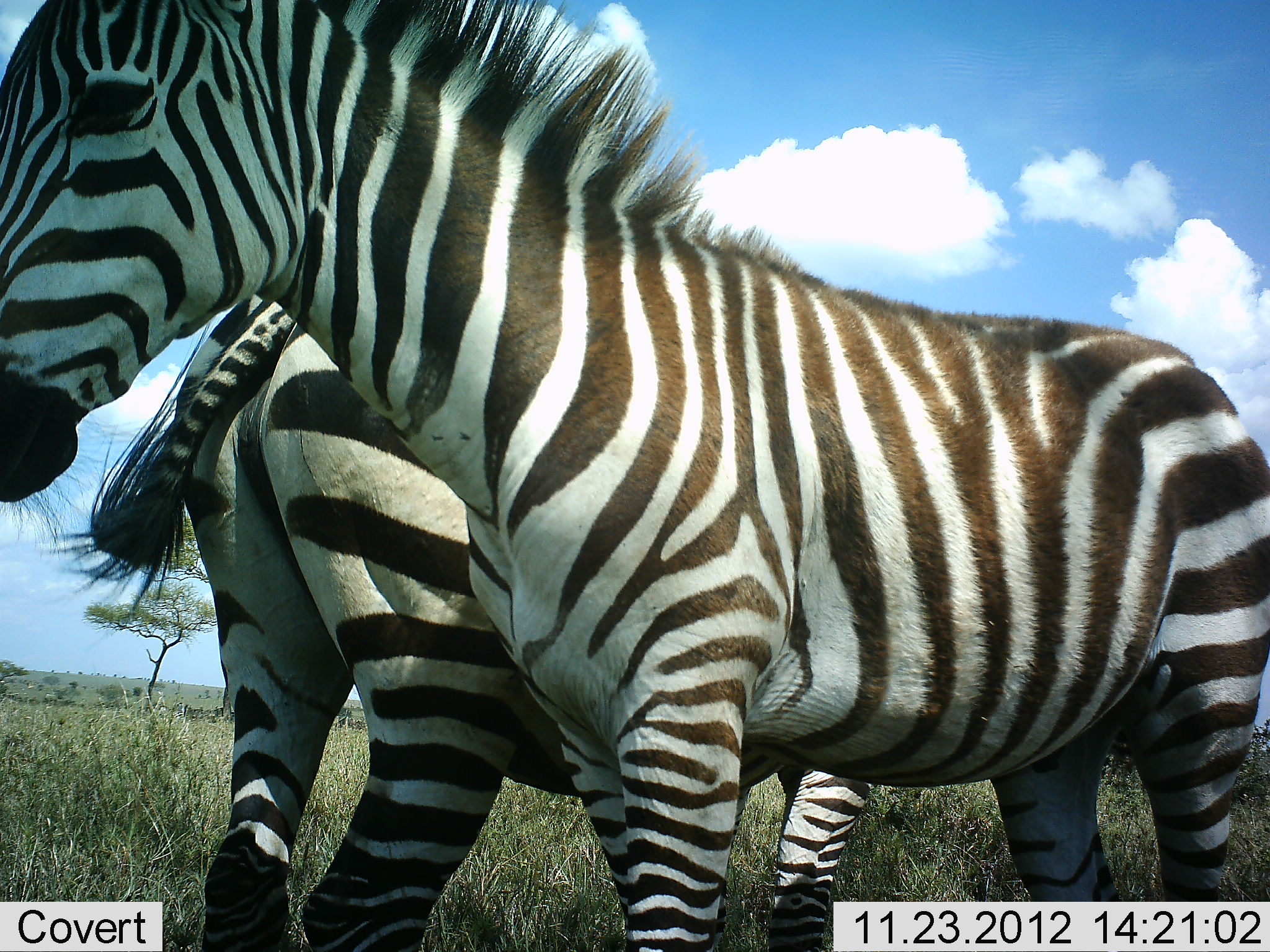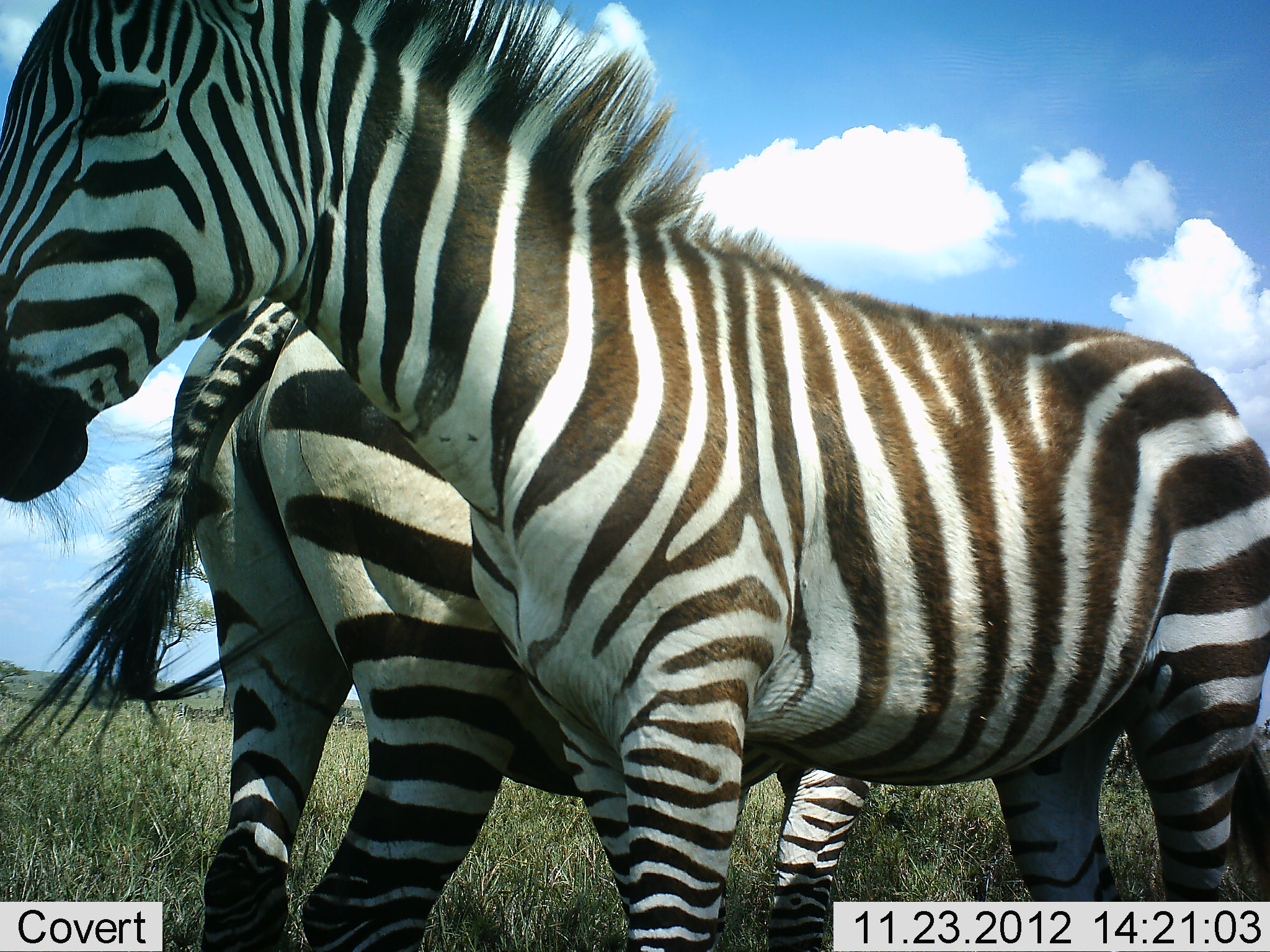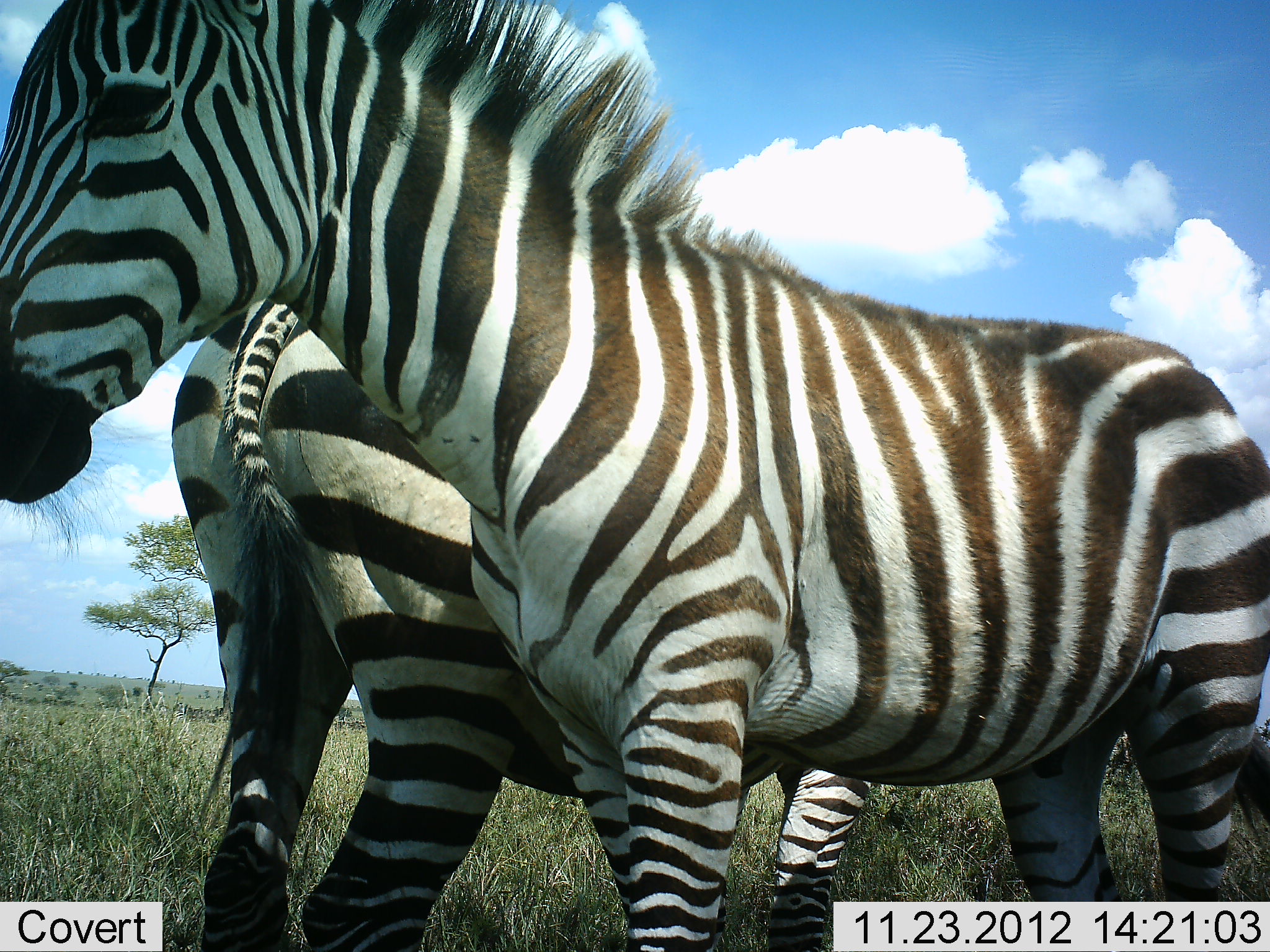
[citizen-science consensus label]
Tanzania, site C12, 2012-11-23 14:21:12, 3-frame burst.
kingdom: Animalia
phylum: Chordata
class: Mammalia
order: Perissodactyla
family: Equidae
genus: Equus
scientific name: Equus quagga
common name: plains zebra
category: zebra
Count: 2.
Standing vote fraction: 82%.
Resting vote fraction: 9%.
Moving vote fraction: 0%.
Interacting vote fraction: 18%.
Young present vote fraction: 9%.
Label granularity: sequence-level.